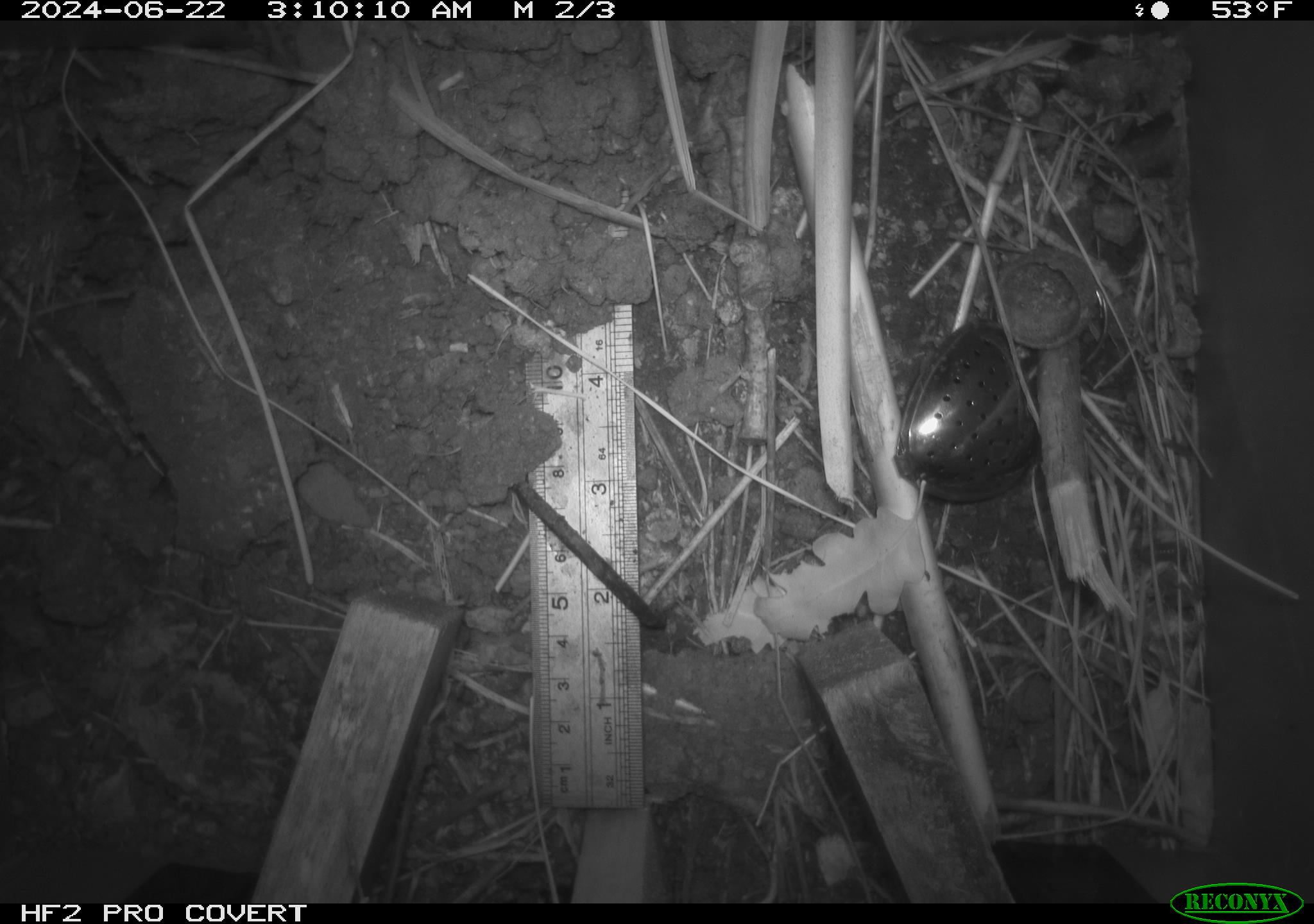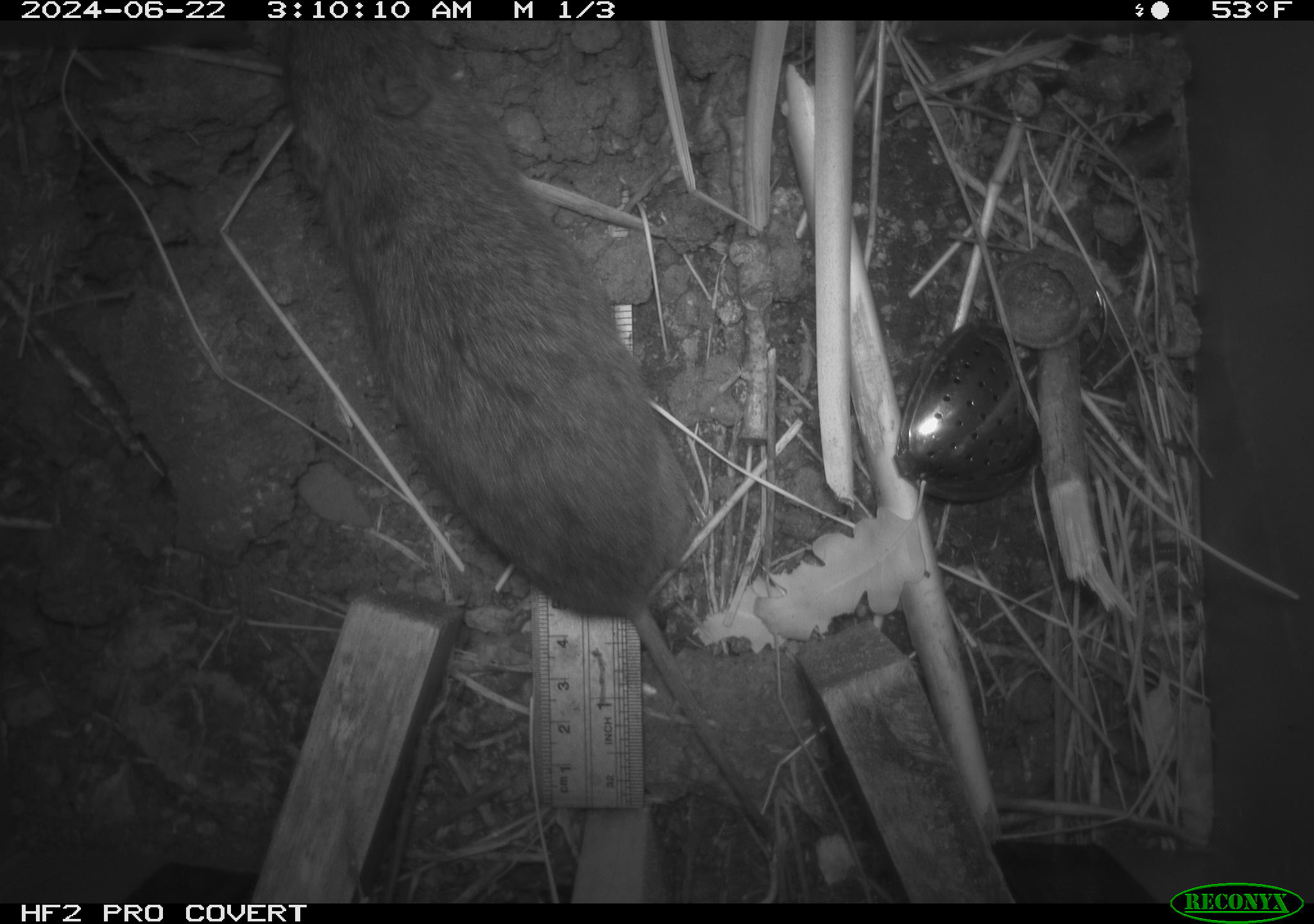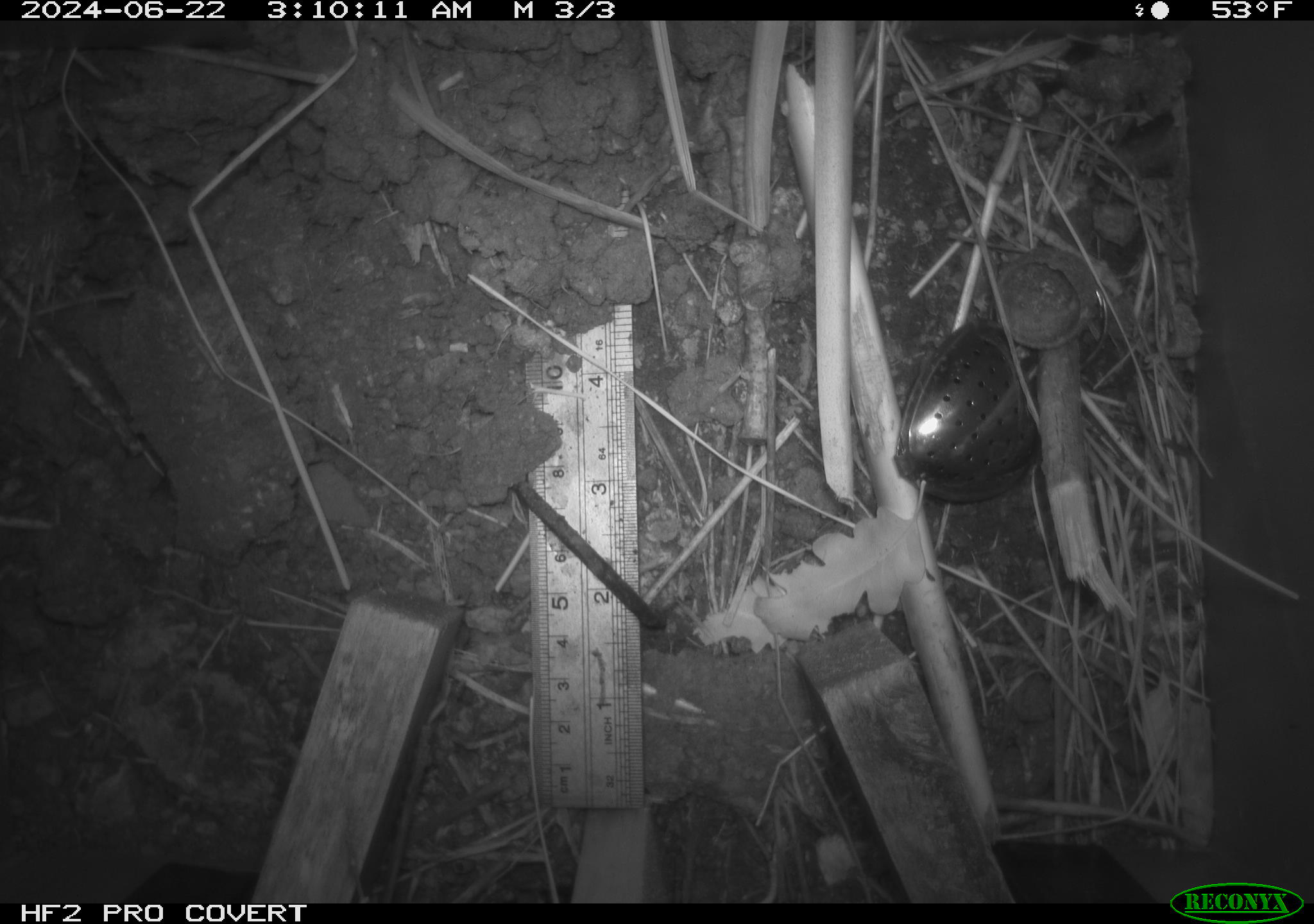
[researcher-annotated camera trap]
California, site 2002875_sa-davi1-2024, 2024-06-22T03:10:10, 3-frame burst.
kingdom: Animalia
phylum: Chordata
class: Mammalia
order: Rodentia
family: Cricetidae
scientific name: Arvicolinae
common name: voles, lemmings, and muskrats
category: arvicolinae subfamily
Arvicolinae subfamily (voles, lemmings, and muskrats) (Arvicolinae).